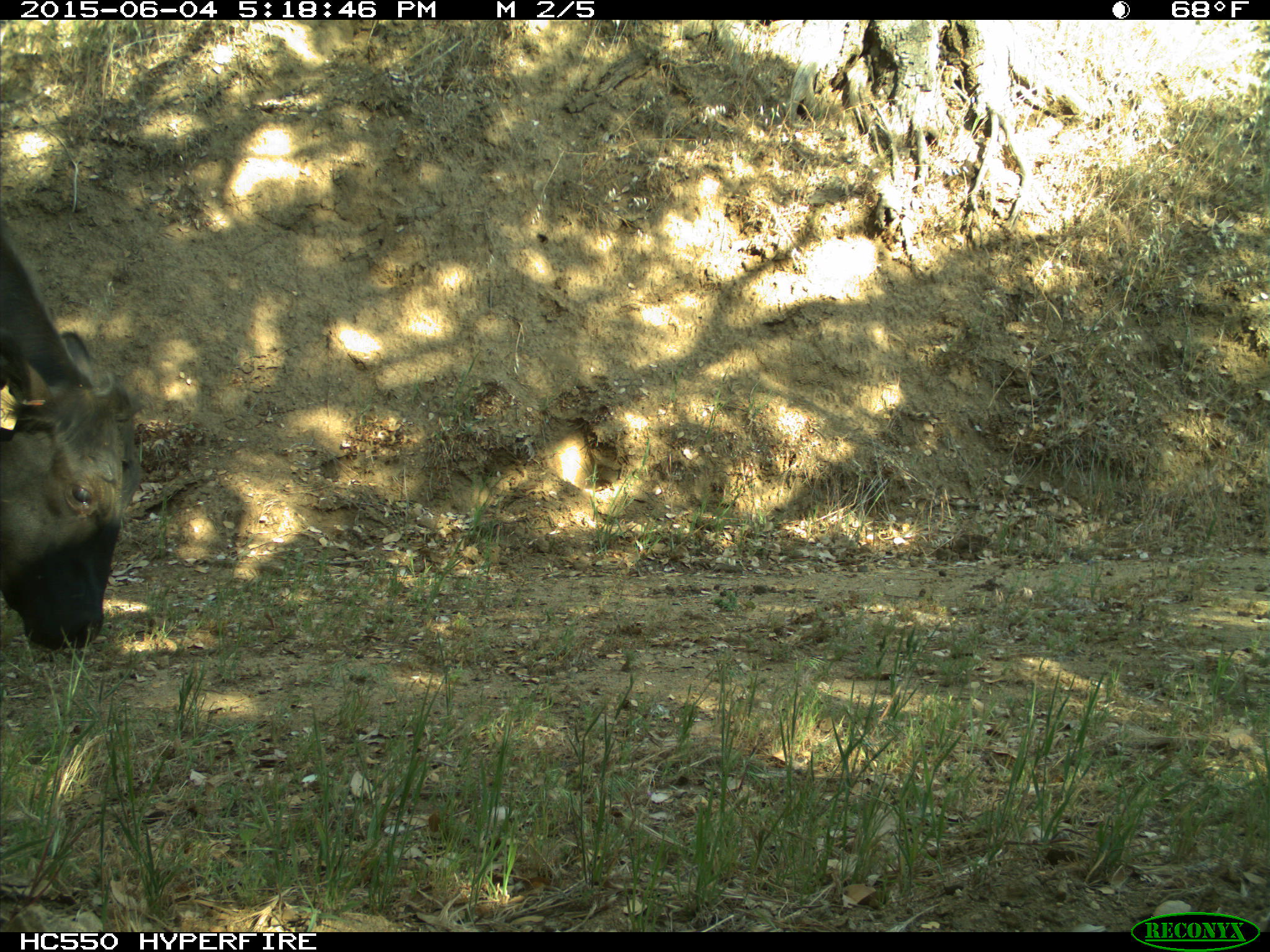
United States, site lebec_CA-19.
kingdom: Animalia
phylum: Chordata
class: Mammalia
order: Artiodactyla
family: Bovidae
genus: Bos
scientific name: Bos taurus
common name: domestic cow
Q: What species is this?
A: Bos taurus (domestic cow).